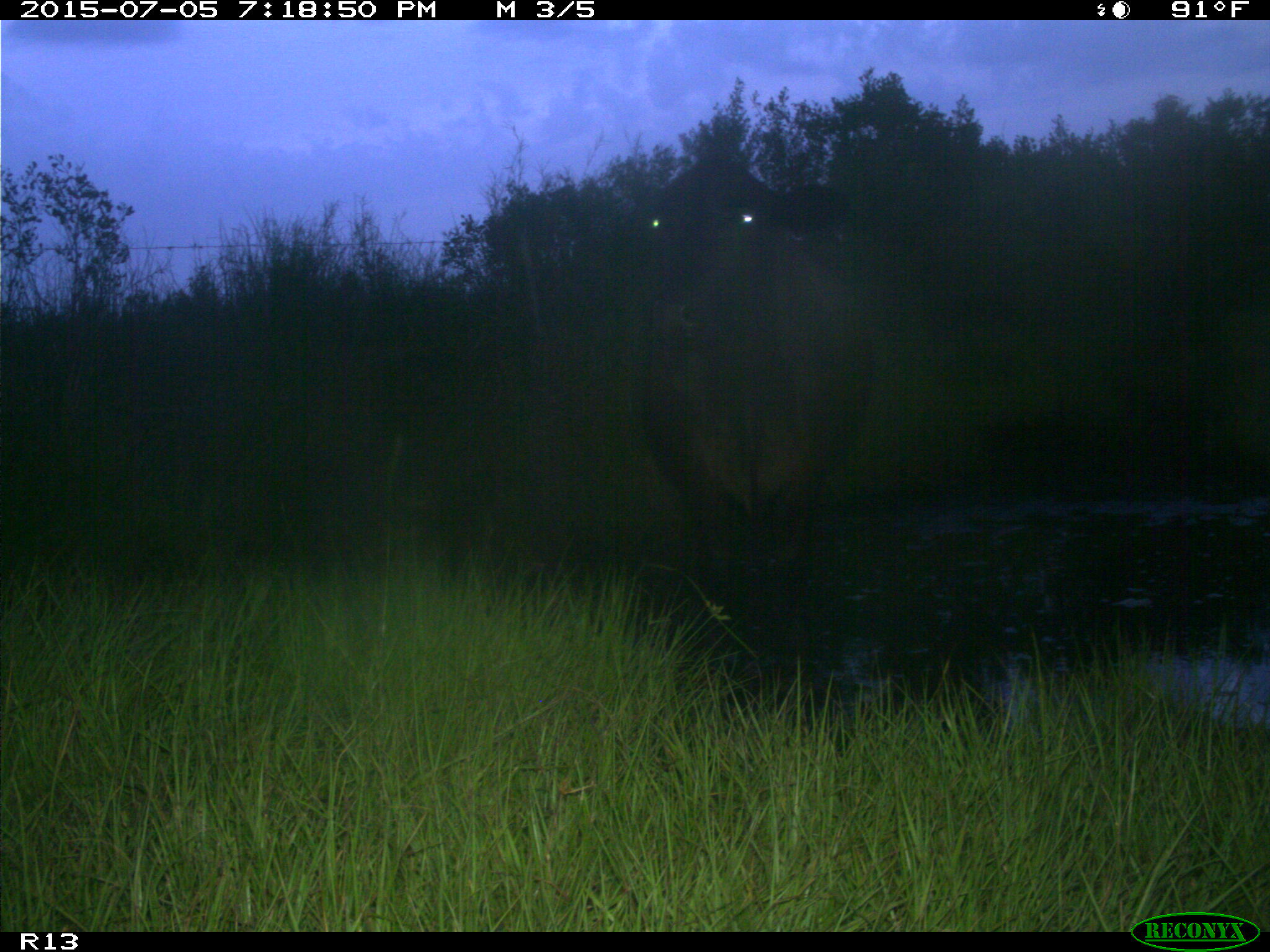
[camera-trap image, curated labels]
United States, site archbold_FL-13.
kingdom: Animalia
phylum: Chordata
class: Mammalia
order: Artiodactyla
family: Bovidae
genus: Bos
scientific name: Bos taurus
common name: domestic cow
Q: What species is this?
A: Bos taurus (domestic cow).